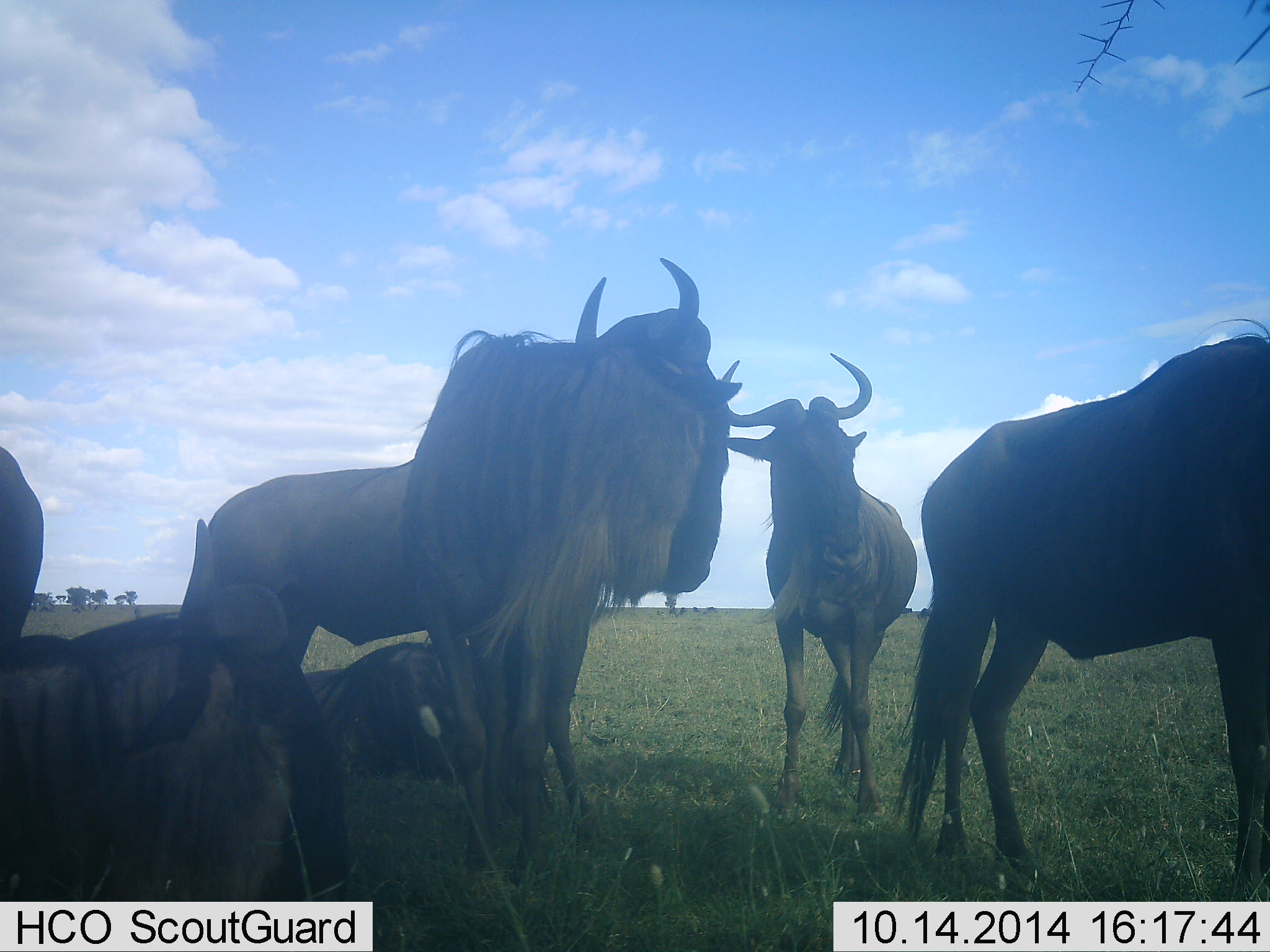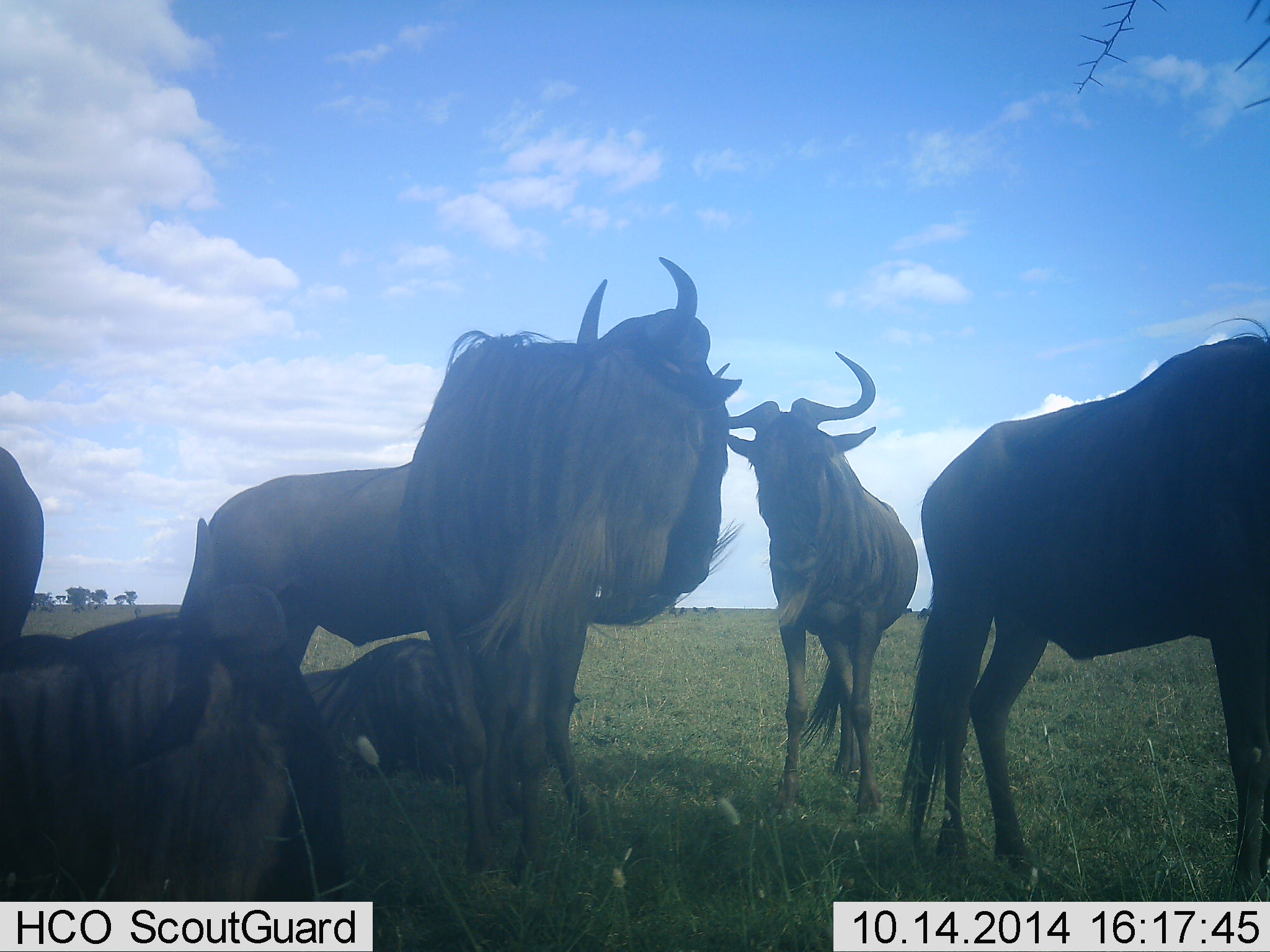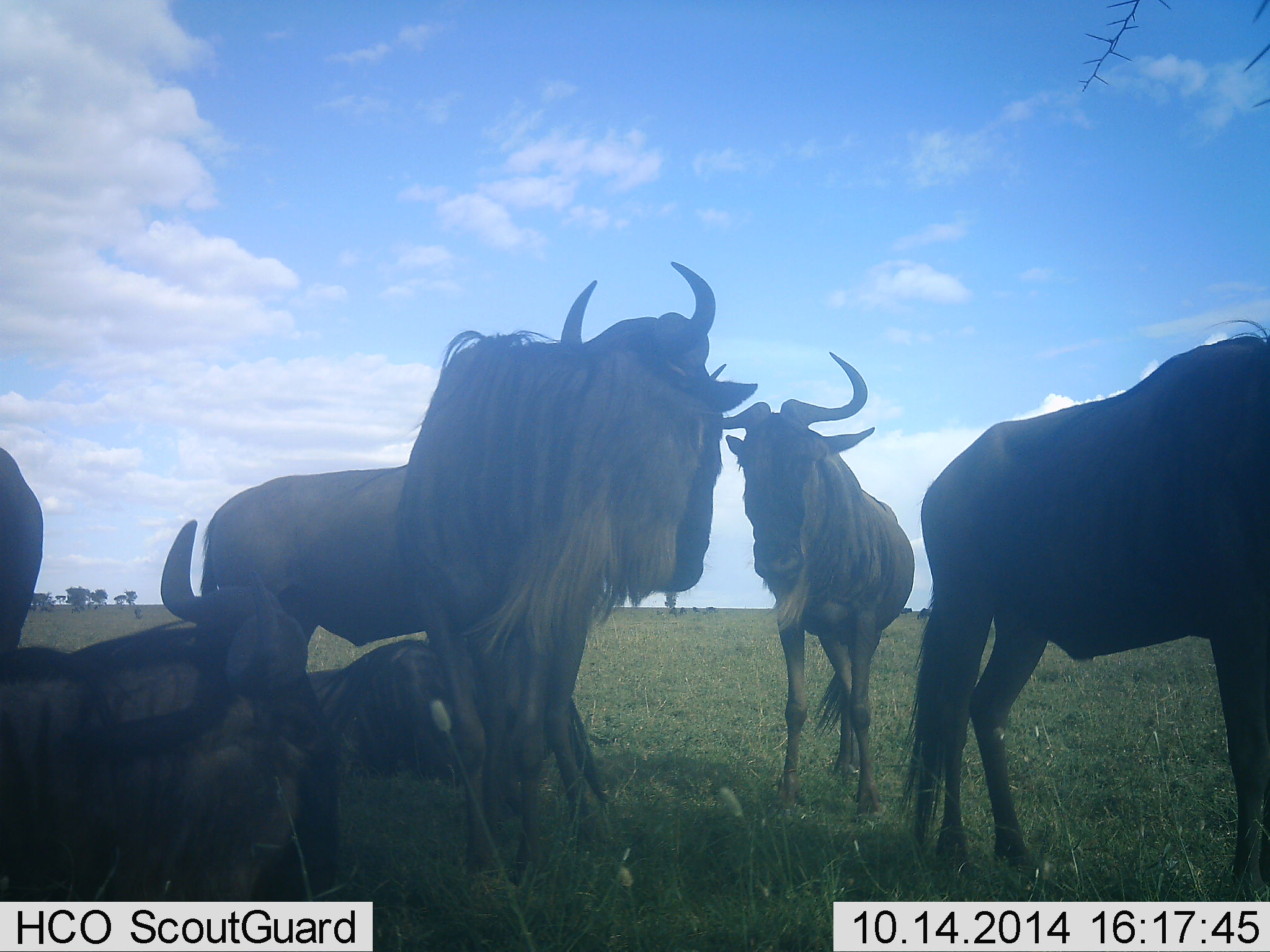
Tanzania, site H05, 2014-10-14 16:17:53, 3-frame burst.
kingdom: Animalia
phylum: Chordata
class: Mammalia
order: Artiodactyla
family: Bovidae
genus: Connochaetes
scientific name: Connochaetes taurinus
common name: blue wildebeest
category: wildebeest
Wildebeest (blue wildebeest) (Connochaetes taurinus), count 6. Behavior (volunteer vote fractions): standing 100%, resting 100%, moving 10%, interacting 30%. Young present (vote fraction): 0%. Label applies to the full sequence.